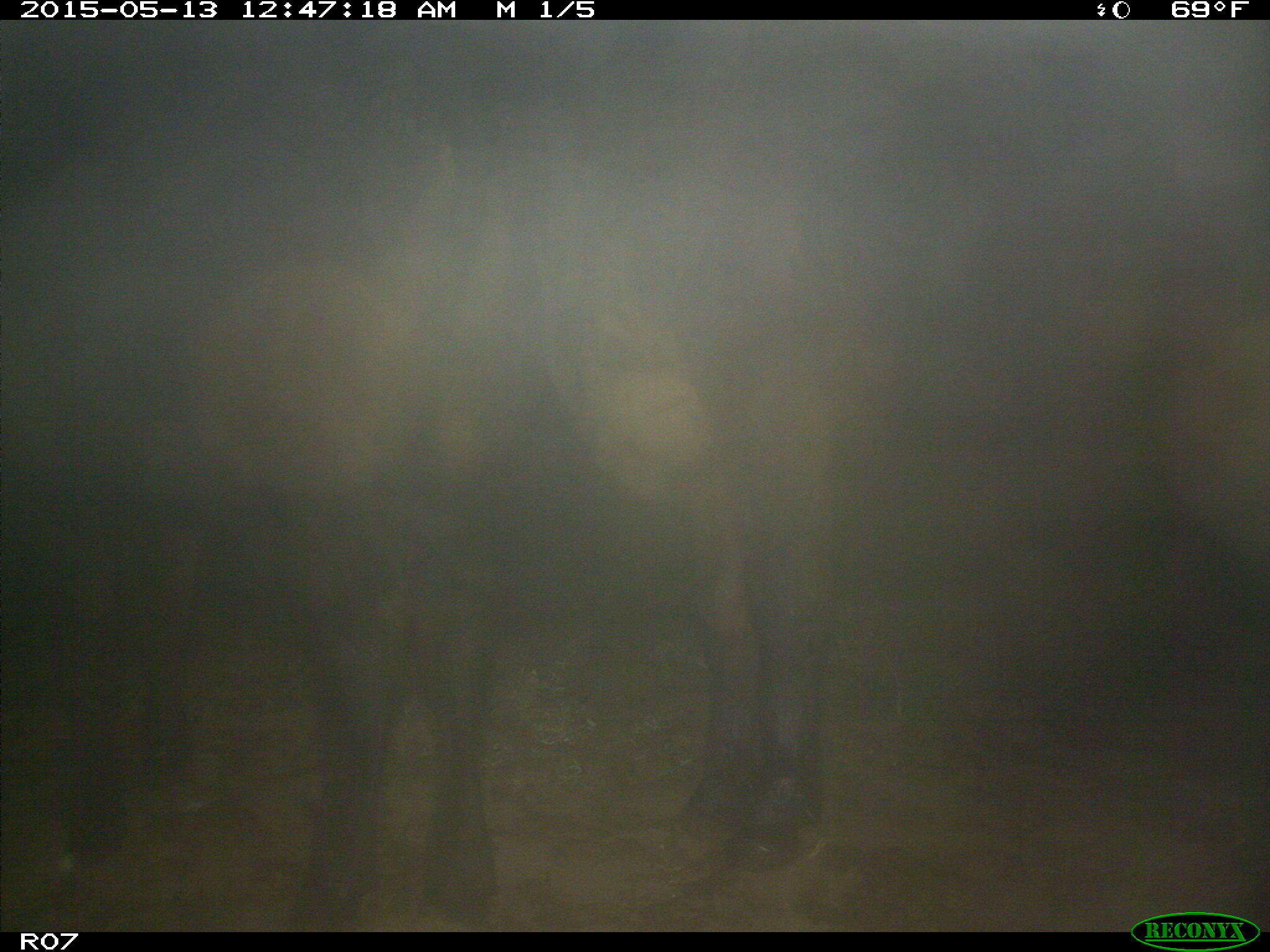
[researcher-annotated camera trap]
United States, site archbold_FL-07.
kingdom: Animalia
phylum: Chordata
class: Mammalia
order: Artiodactyla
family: Bovidae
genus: Bos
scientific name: Bos taurus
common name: domestic cow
Bos taurus (domestic cow).